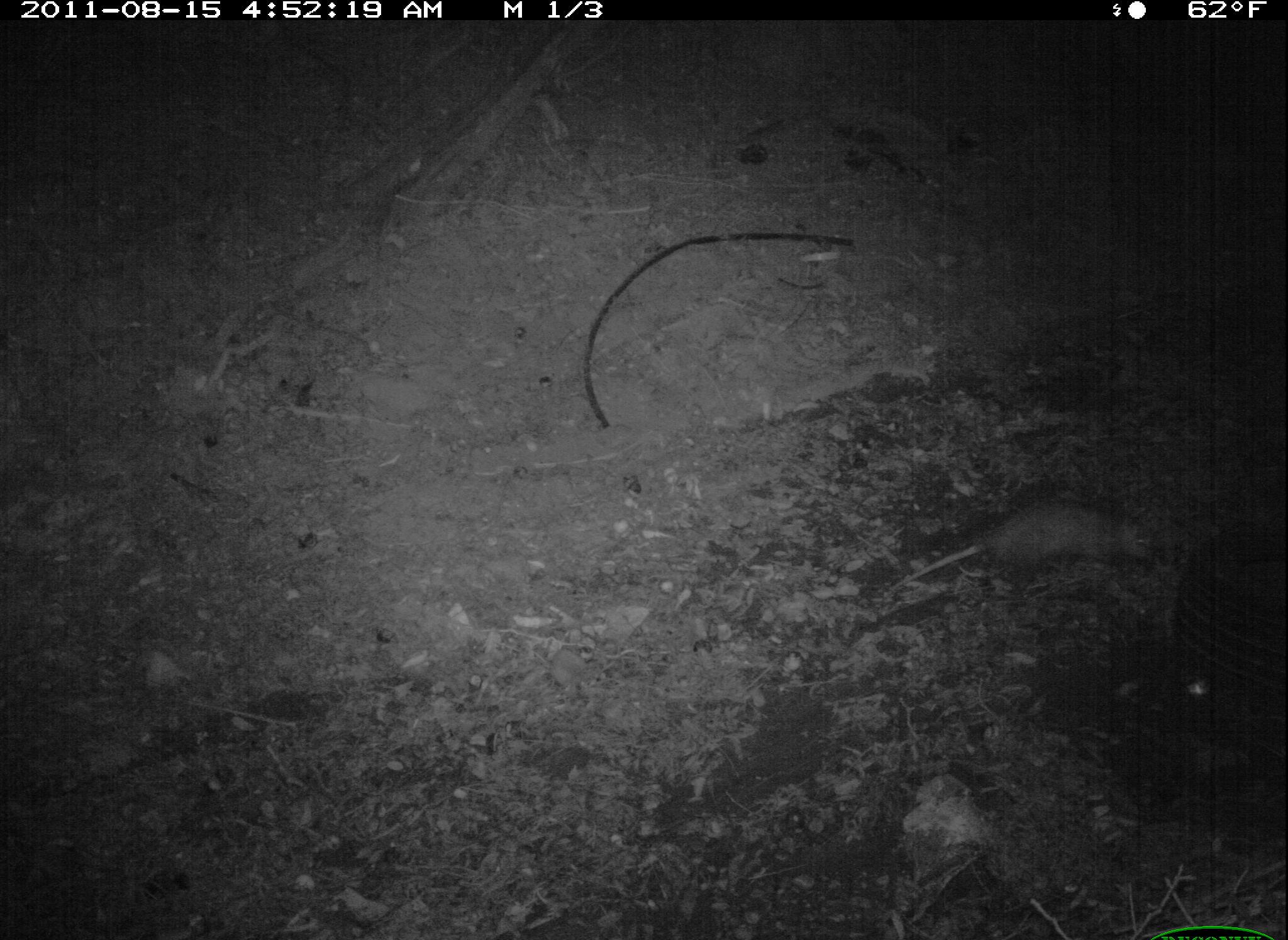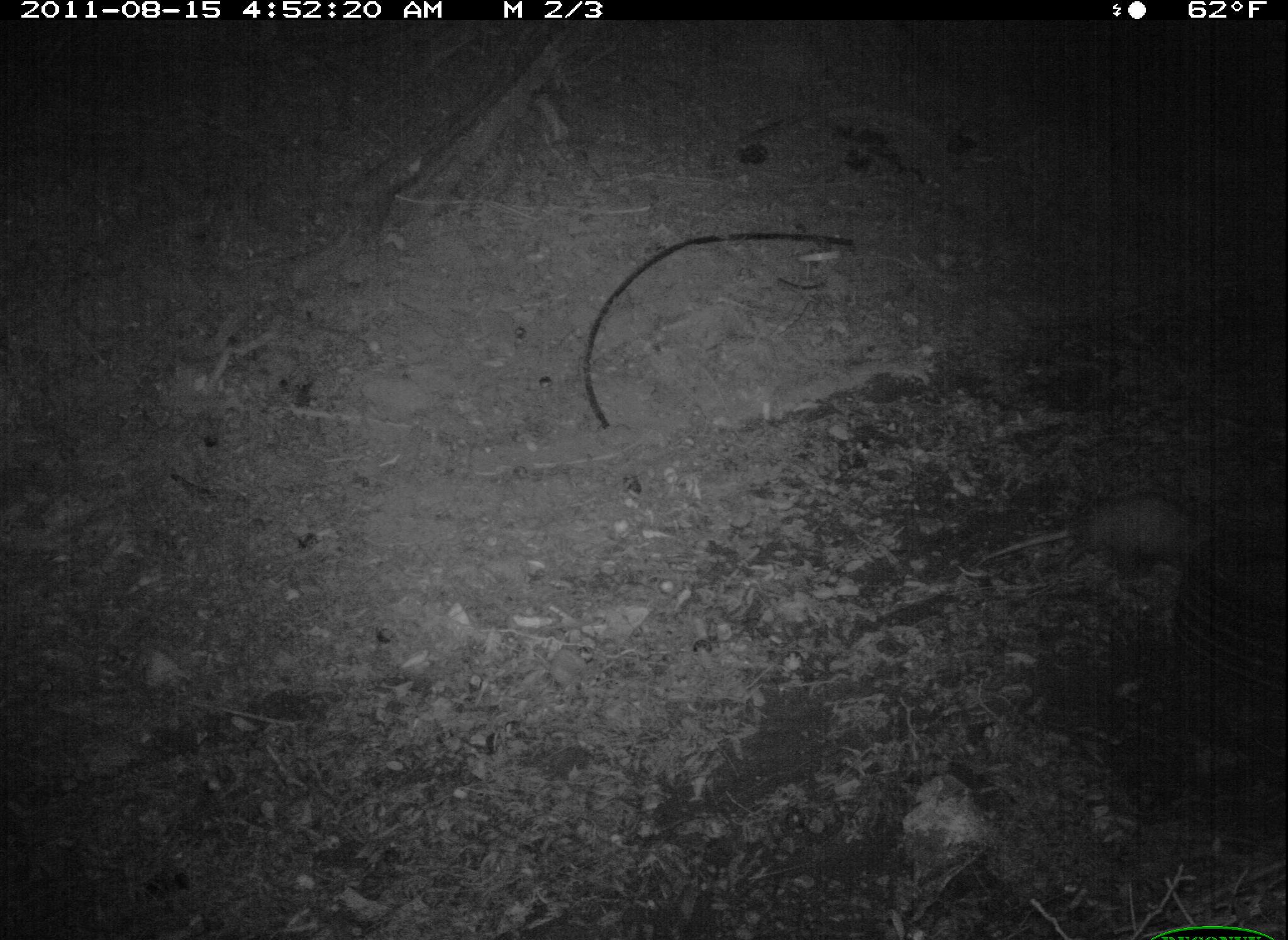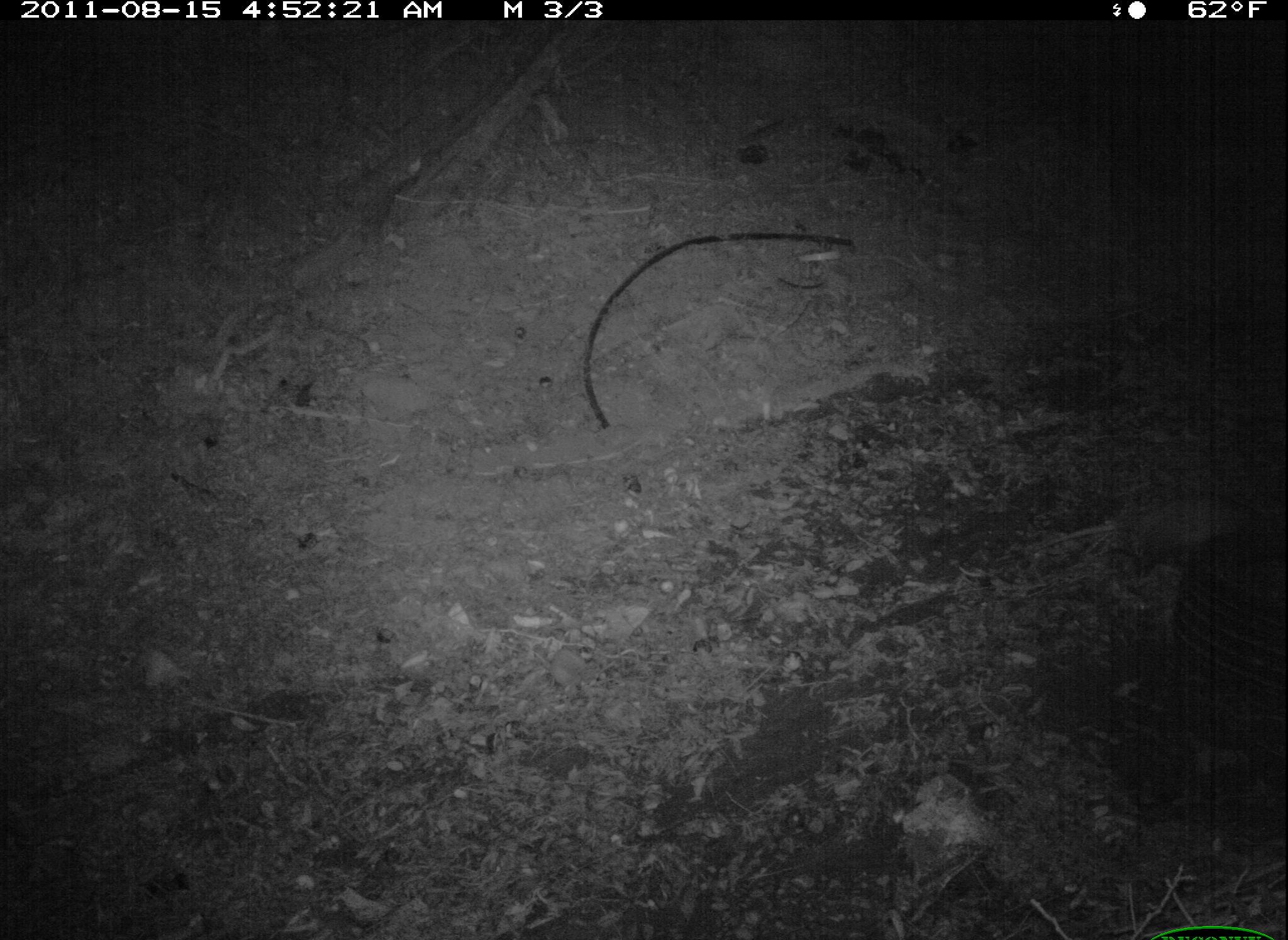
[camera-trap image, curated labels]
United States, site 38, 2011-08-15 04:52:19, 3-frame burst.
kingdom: Animalia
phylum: Chordata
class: Mammalia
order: Didelphimorphia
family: Didelphidae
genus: Didelphis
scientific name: Didelphis virginiana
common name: virginia opossum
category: opossum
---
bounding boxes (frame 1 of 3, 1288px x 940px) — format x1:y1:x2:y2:
opossum: 870:478:1189:615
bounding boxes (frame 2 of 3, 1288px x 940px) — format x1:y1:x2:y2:
opossum: 937:483:1240:596